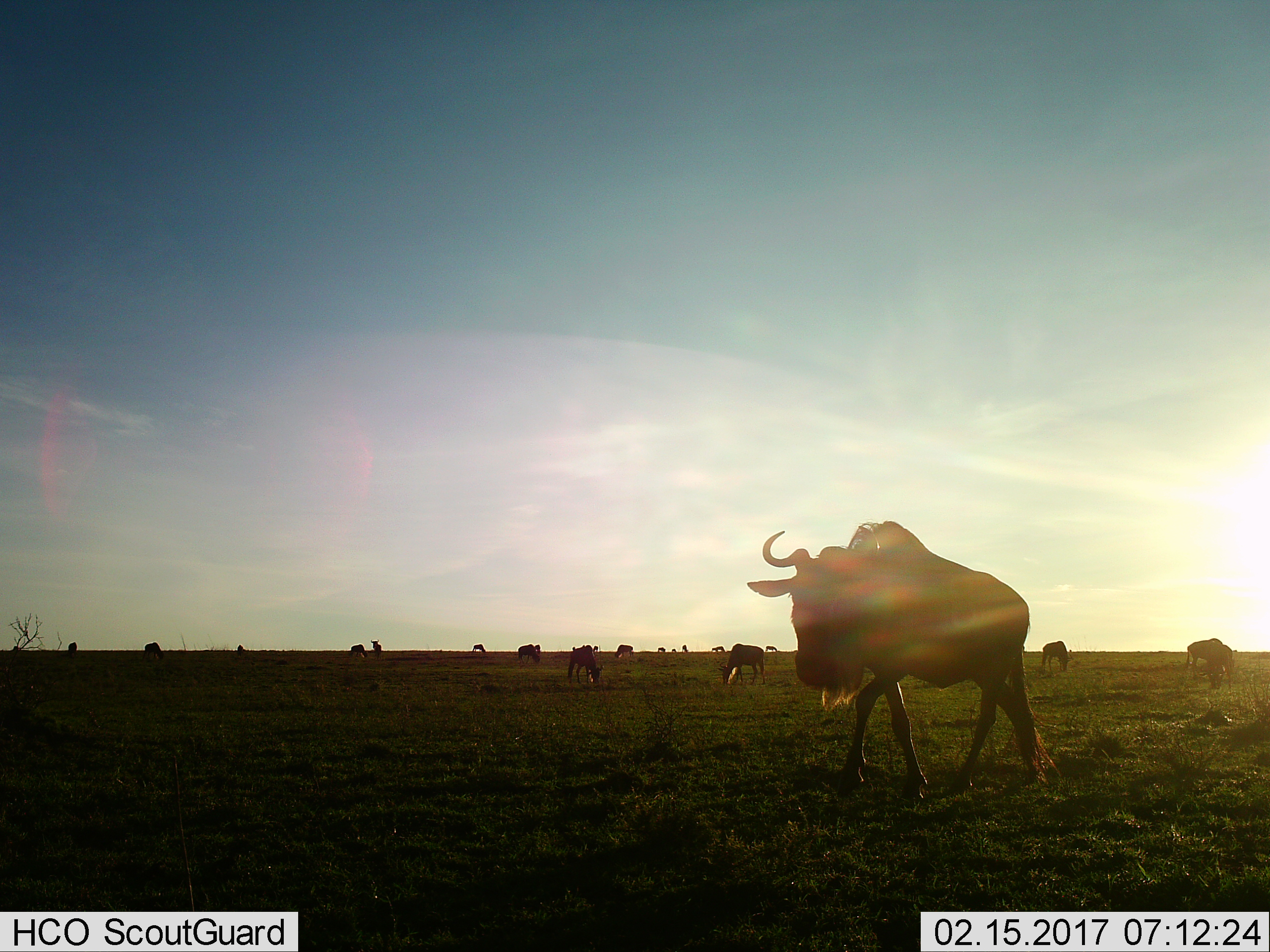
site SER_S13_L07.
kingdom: Animalia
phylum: Chordata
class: Mammalia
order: Artiodactyla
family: Bovidae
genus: Connochaetes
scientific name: Connochaetes taurinus taurinus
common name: blue wildebeest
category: wildebeestblue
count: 11-50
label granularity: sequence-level